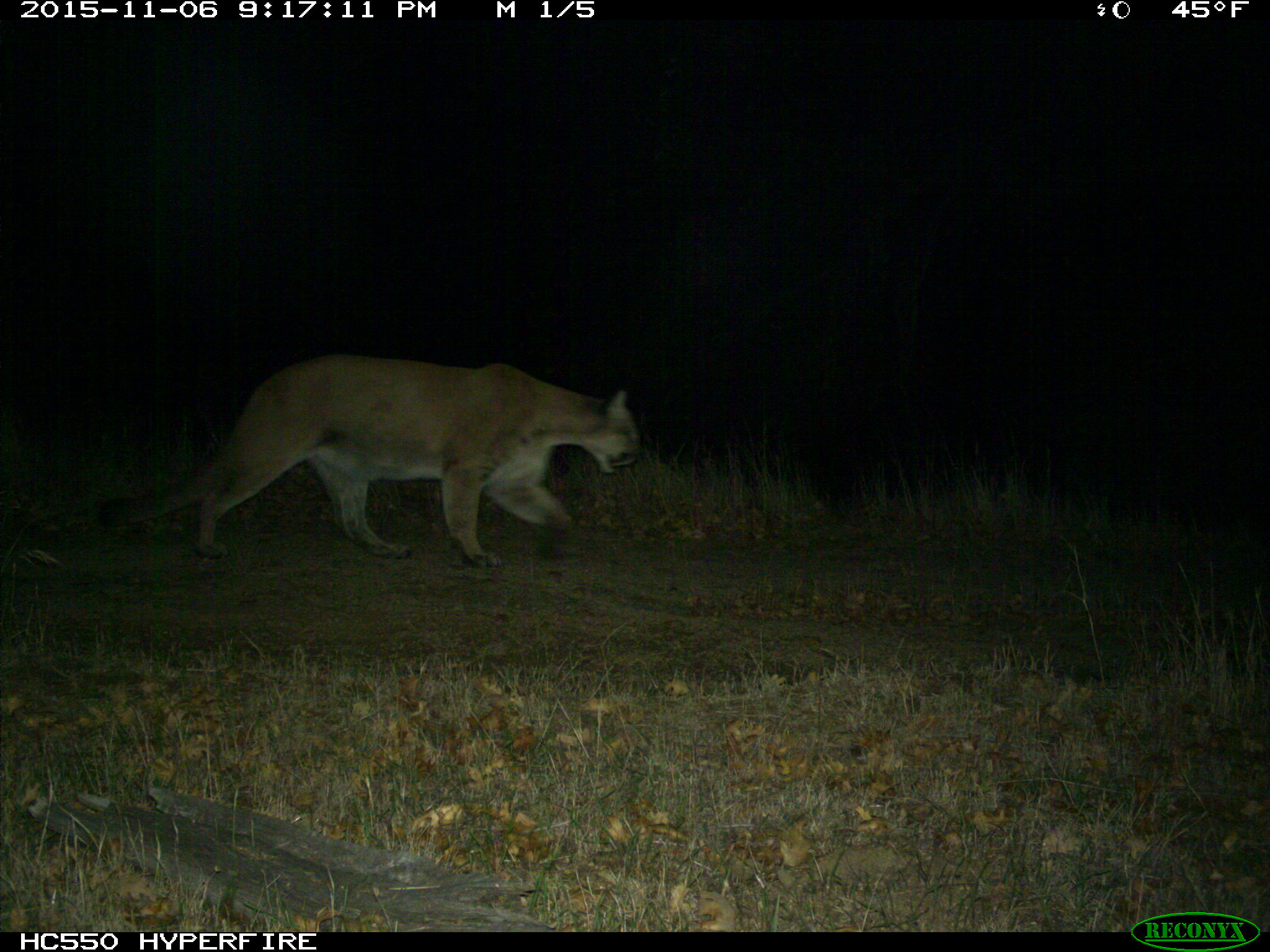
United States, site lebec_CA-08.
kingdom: Animalia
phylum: Chordata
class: Mammalia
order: Carnivora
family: Felidae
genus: Puma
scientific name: Puma concolor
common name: mountain lion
Puma concolor (mountain lion).